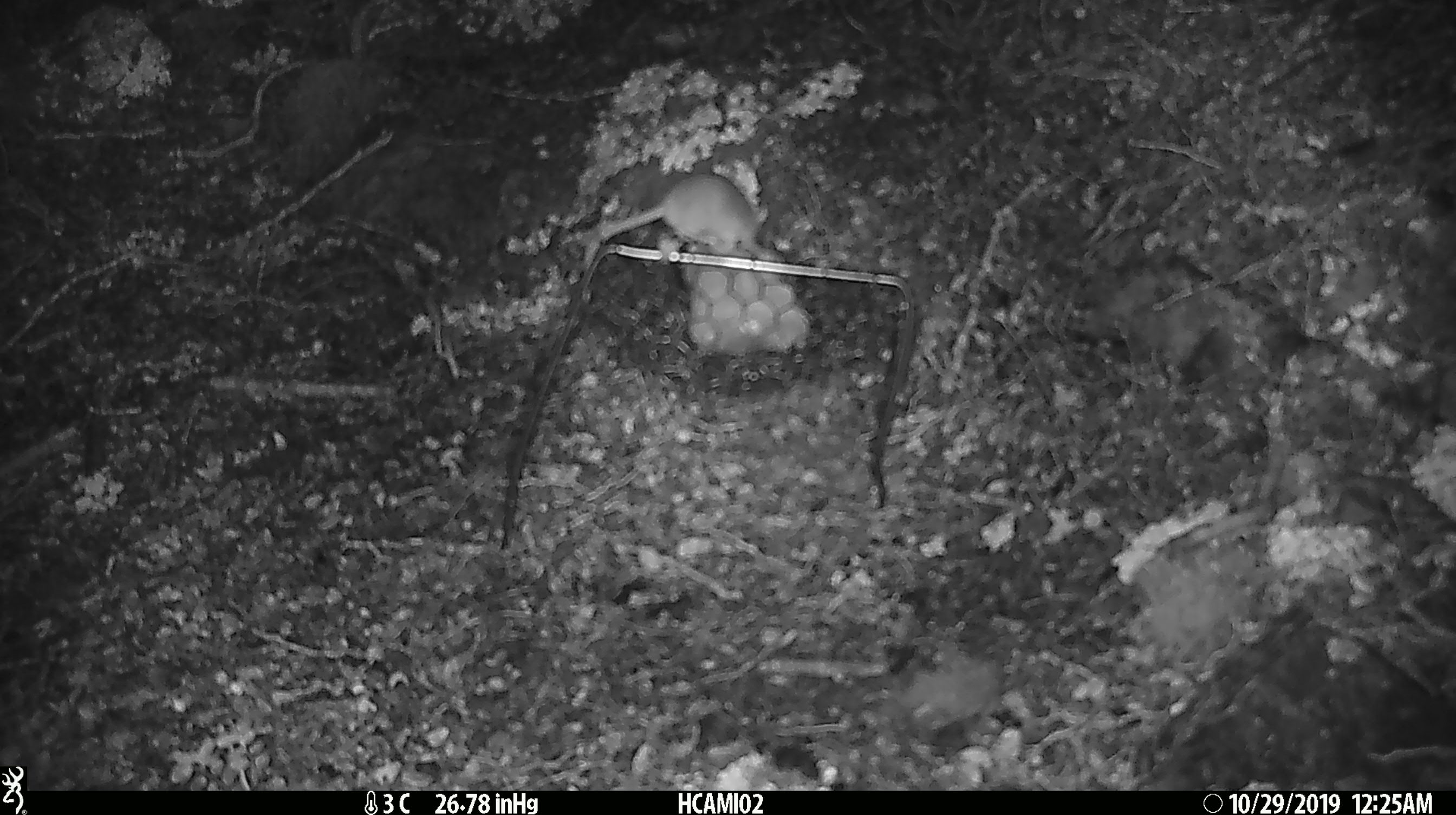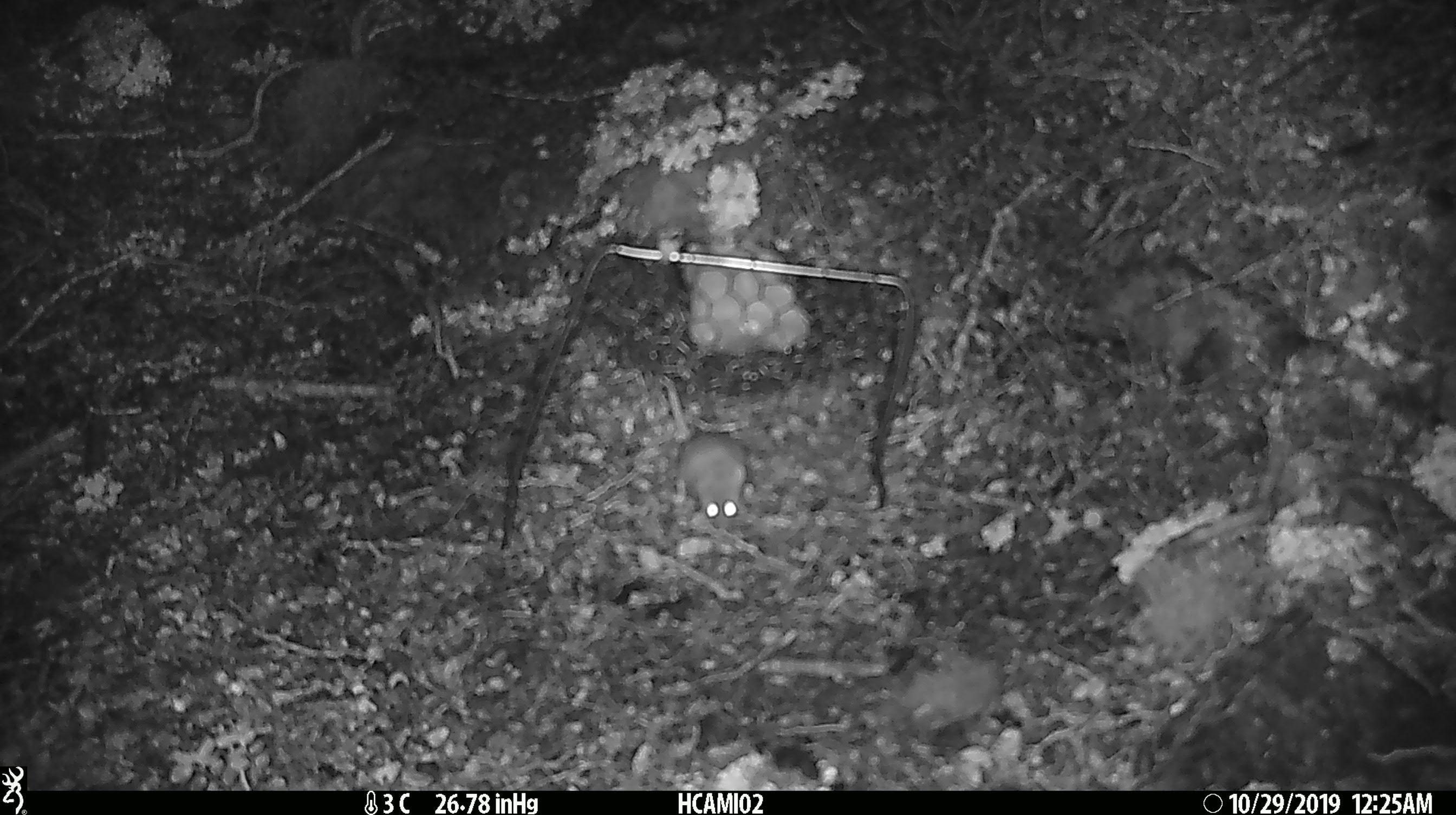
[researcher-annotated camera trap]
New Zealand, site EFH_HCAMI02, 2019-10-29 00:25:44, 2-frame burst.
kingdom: Animalia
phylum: Chordata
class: Mammalia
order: Rodentia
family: Muridae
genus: Mus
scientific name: Mus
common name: mouse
Mouse (Mus).